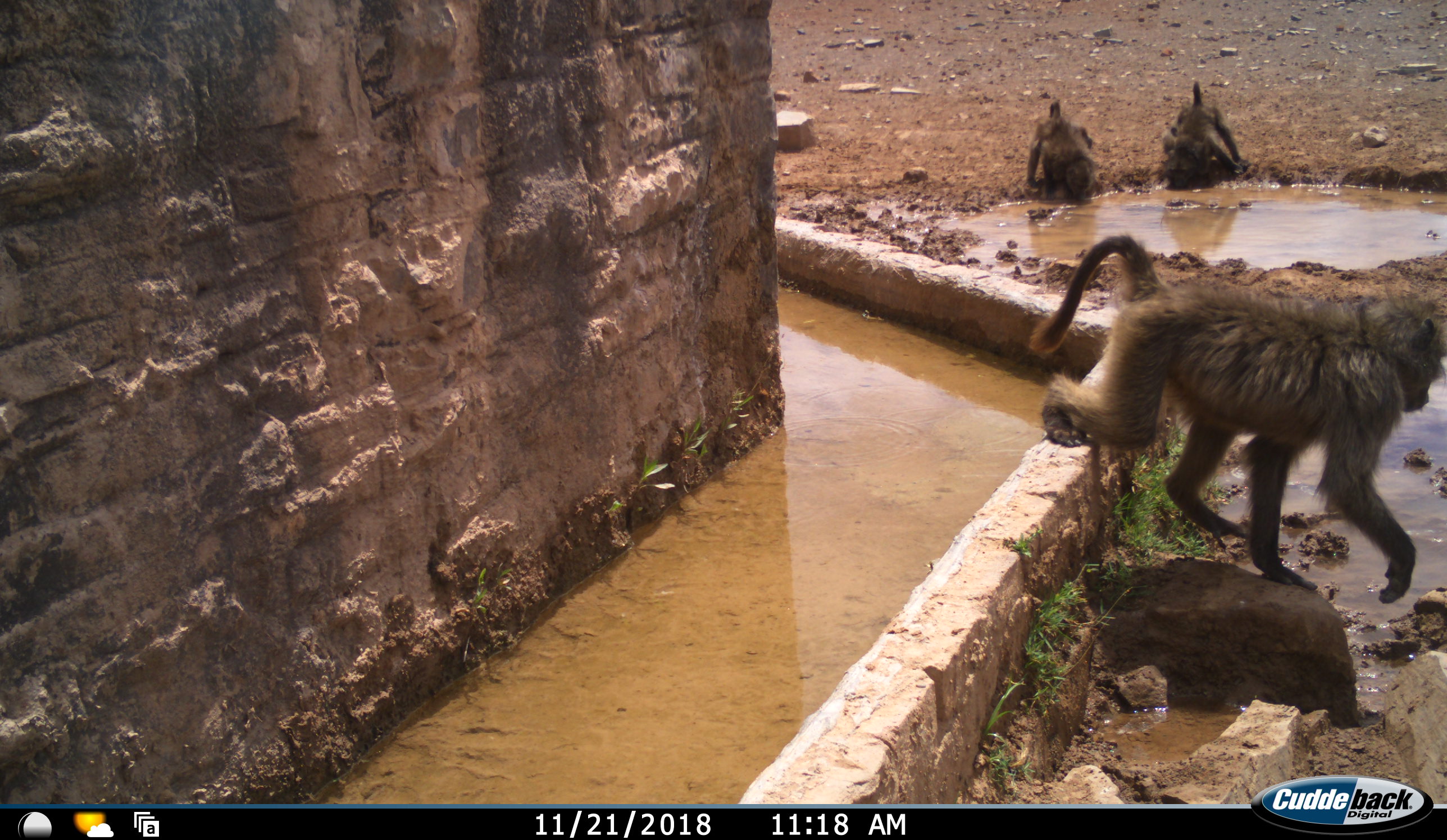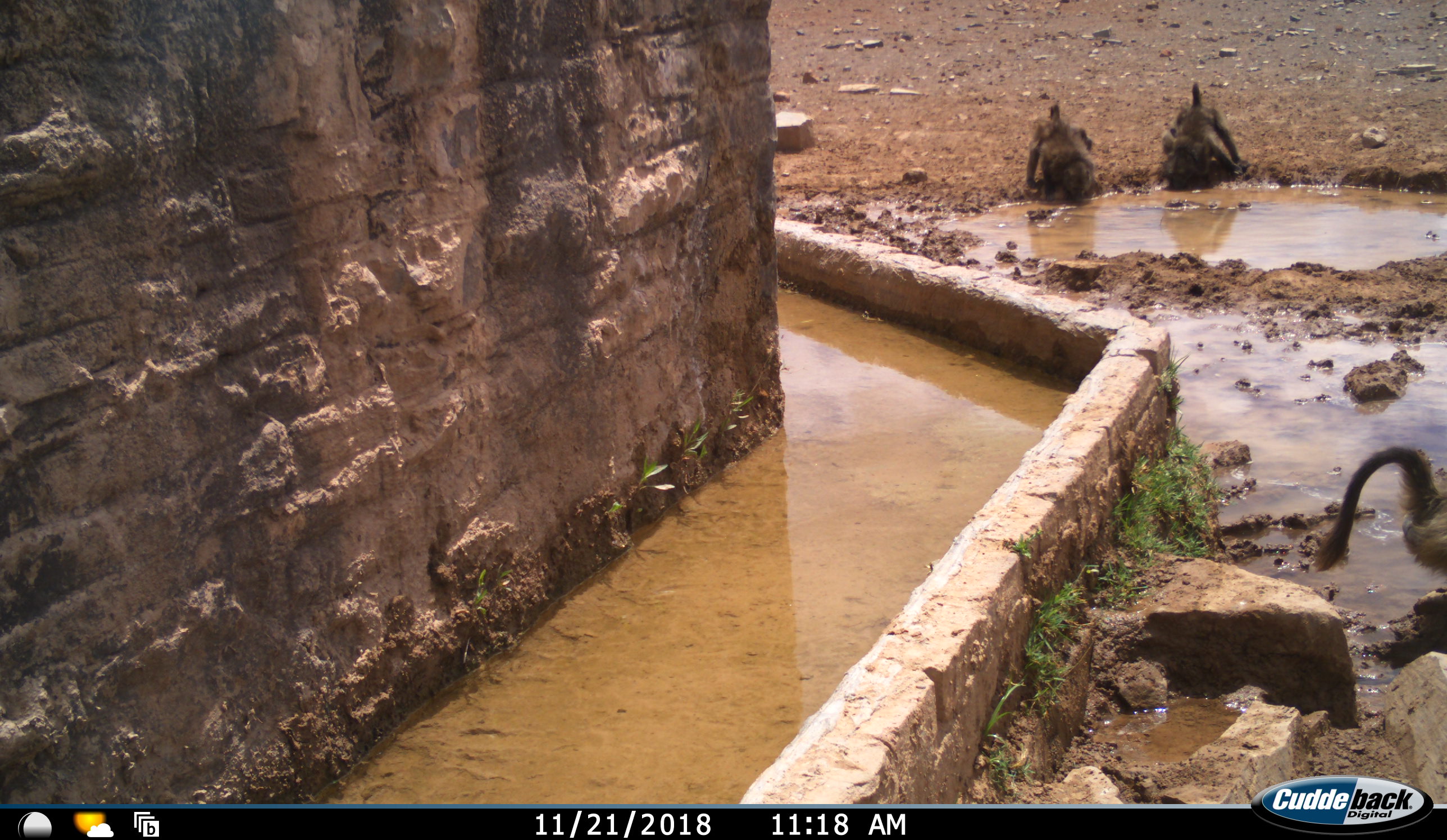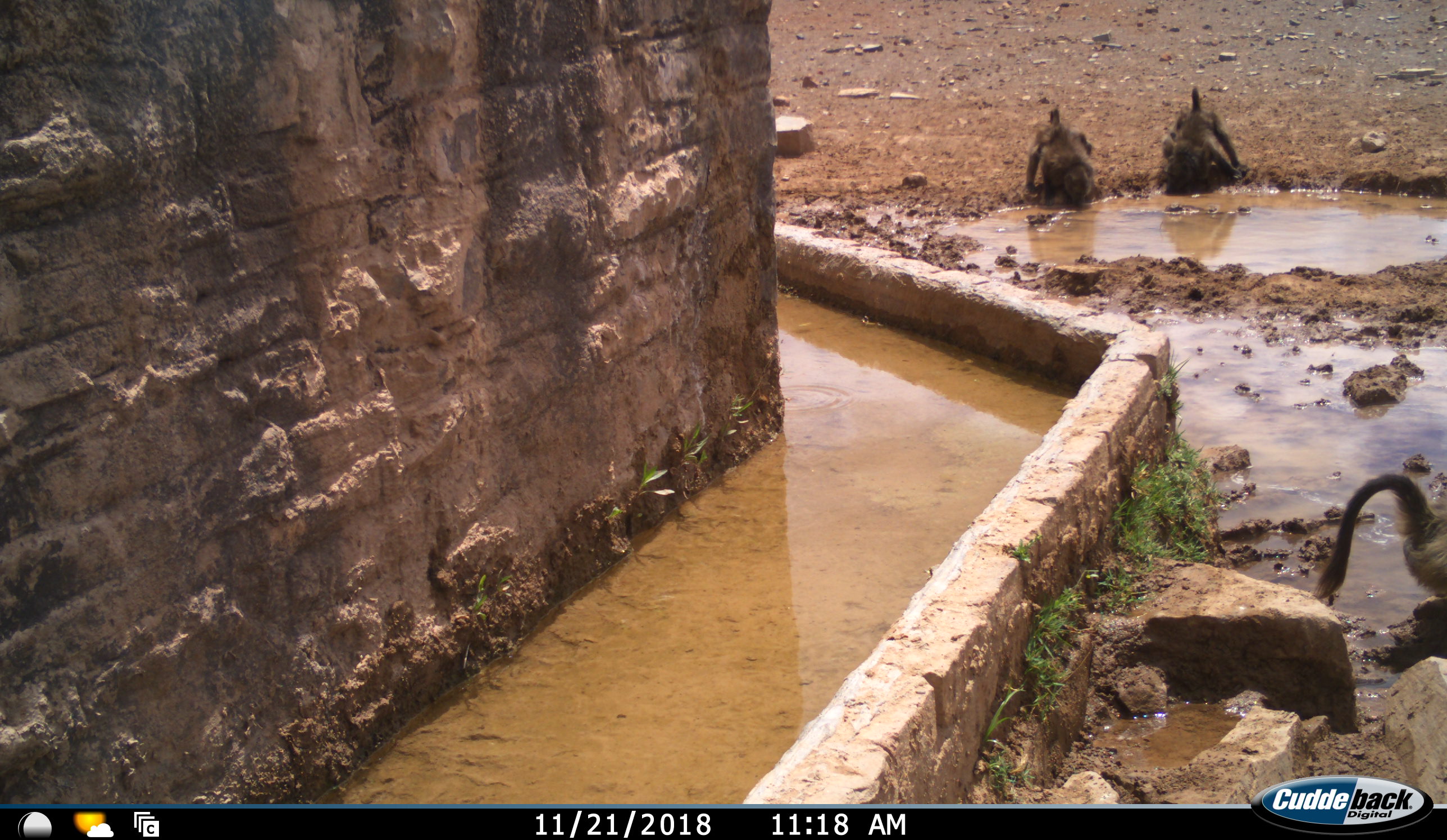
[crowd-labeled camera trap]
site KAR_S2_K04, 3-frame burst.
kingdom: Animalia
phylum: Chordata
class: Mammalia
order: Primates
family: Cercopithecidae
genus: Papio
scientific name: Papio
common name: baboon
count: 3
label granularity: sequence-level